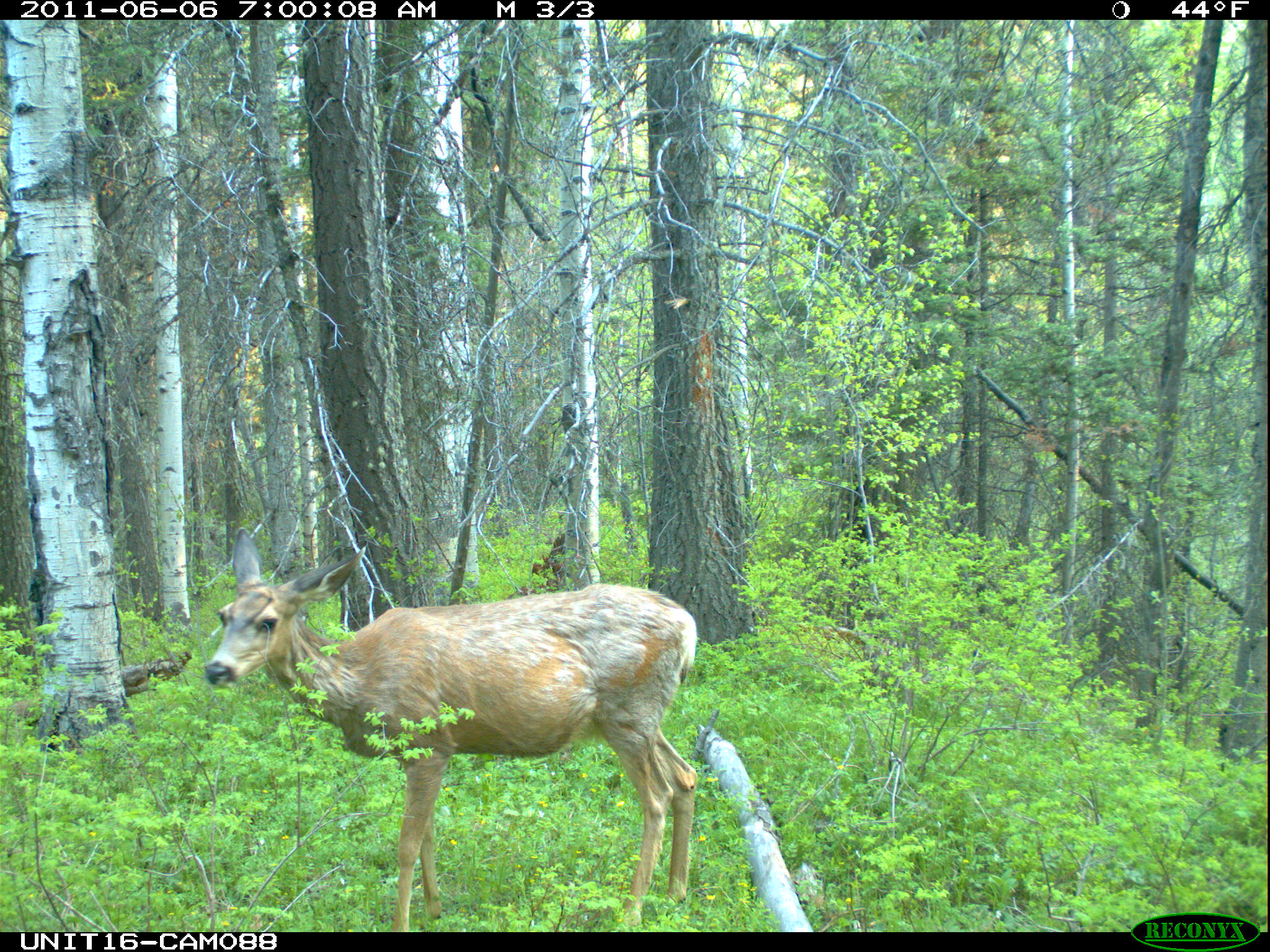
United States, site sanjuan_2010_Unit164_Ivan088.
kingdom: Animalia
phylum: Chordata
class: Mammalia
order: Artiodactyla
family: Cervidae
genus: Odocoileus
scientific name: Odocoileus hemionus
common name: mule deer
Odocoileus hemionus (mule deer).